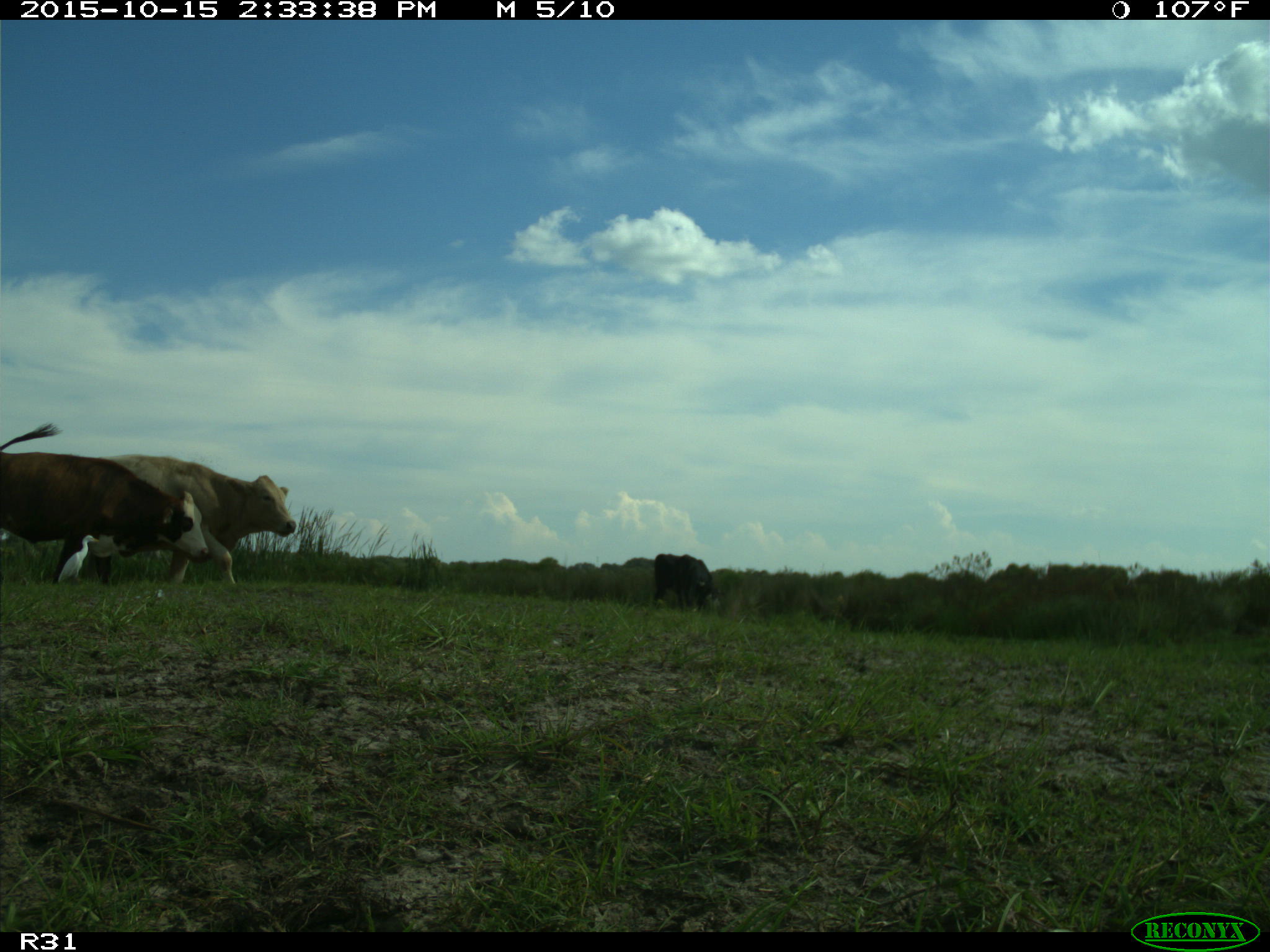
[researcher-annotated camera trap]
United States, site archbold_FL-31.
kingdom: Animalia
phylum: Chordata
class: Mammalia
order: Artiodactyla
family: Bovidae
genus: Bos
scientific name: Bos taurus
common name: domestic cow